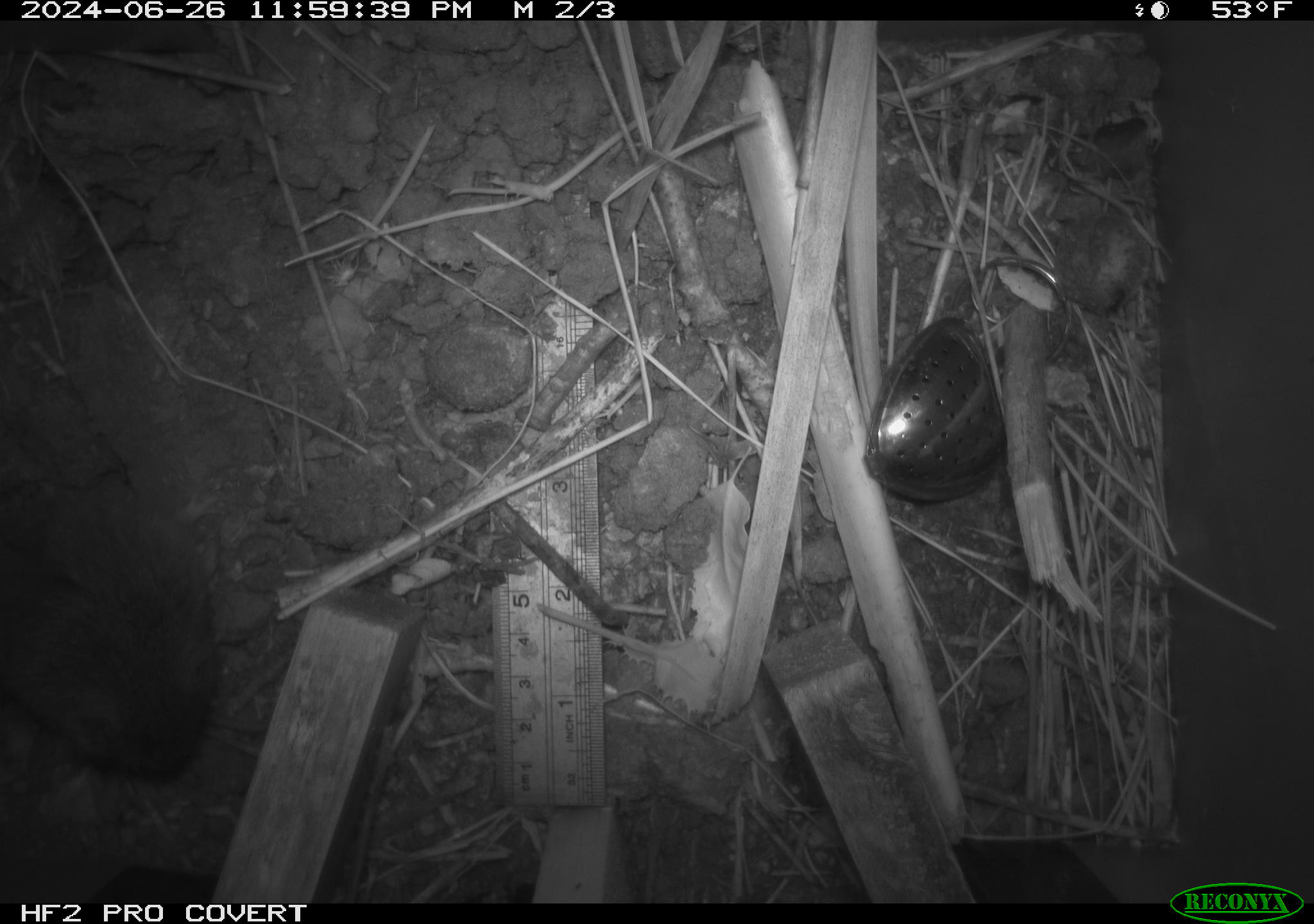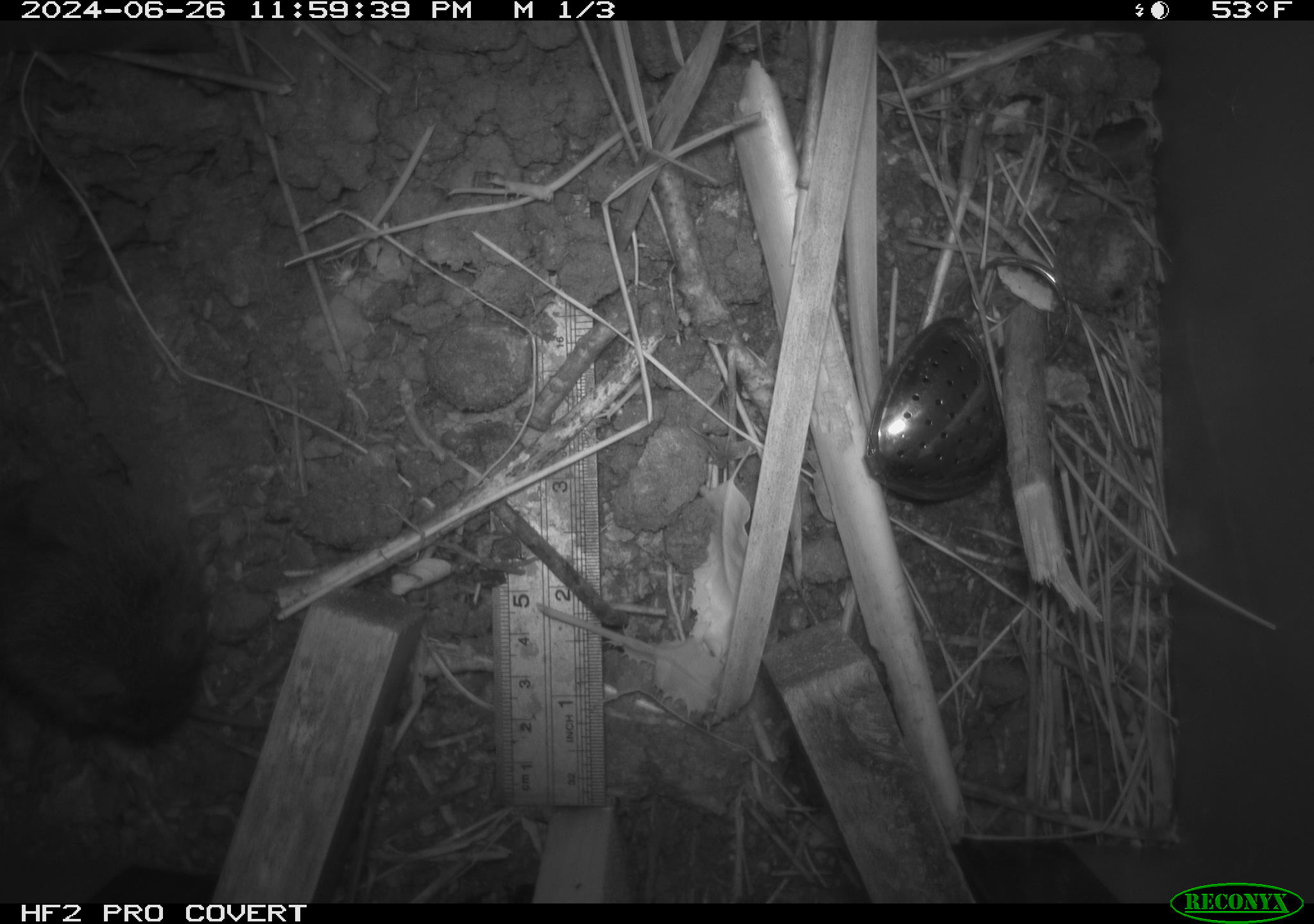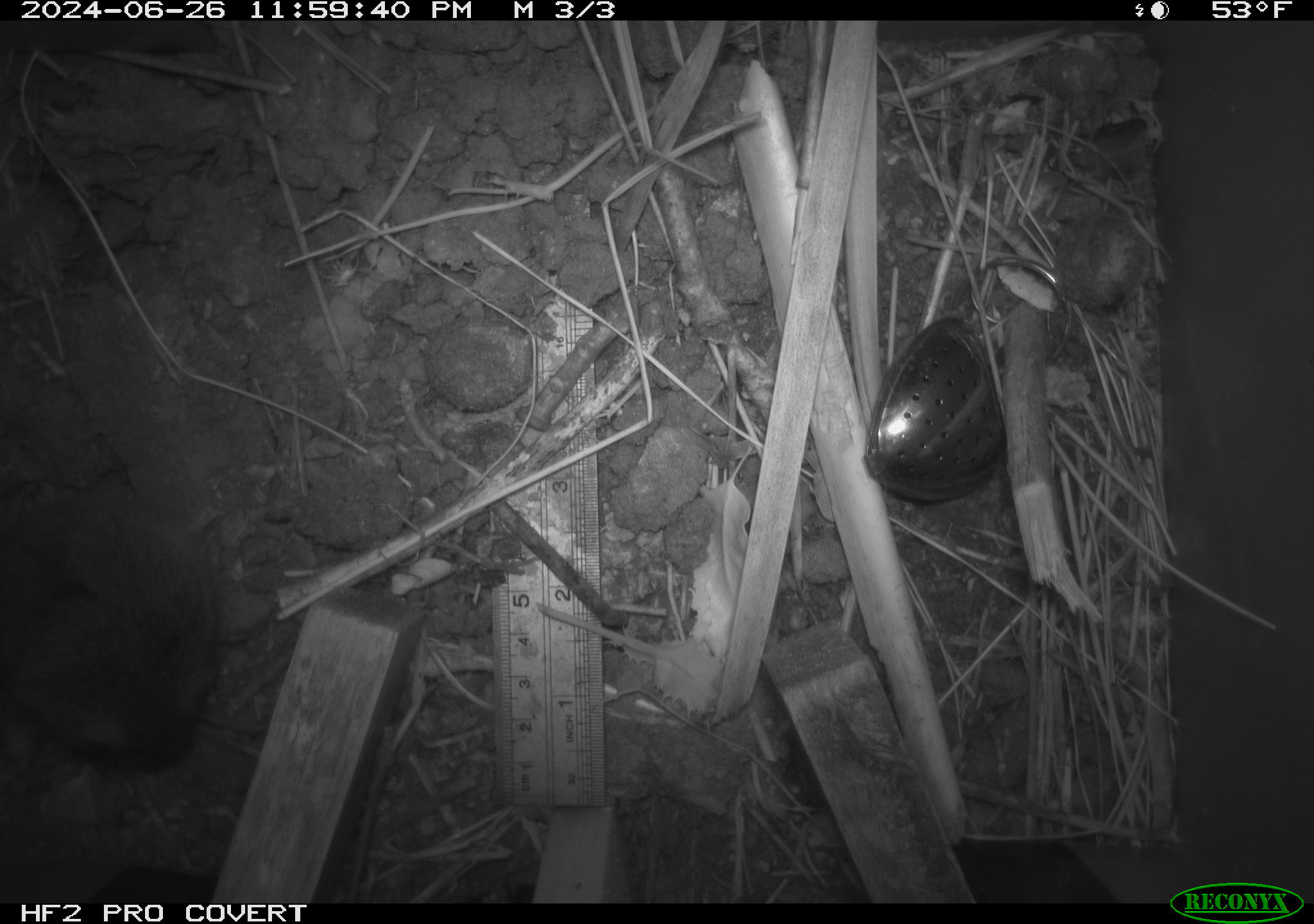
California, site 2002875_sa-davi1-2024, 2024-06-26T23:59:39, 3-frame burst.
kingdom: Animalia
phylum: Chordata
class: Mammalia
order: Rodentia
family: Cricetidae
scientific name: Arvicolinae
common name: voles, lemmings, and muskrats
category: arvicolinae subfamily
Arvicolinae subfamily (voles, lemmings, and muskrats) (Arvicolinae).